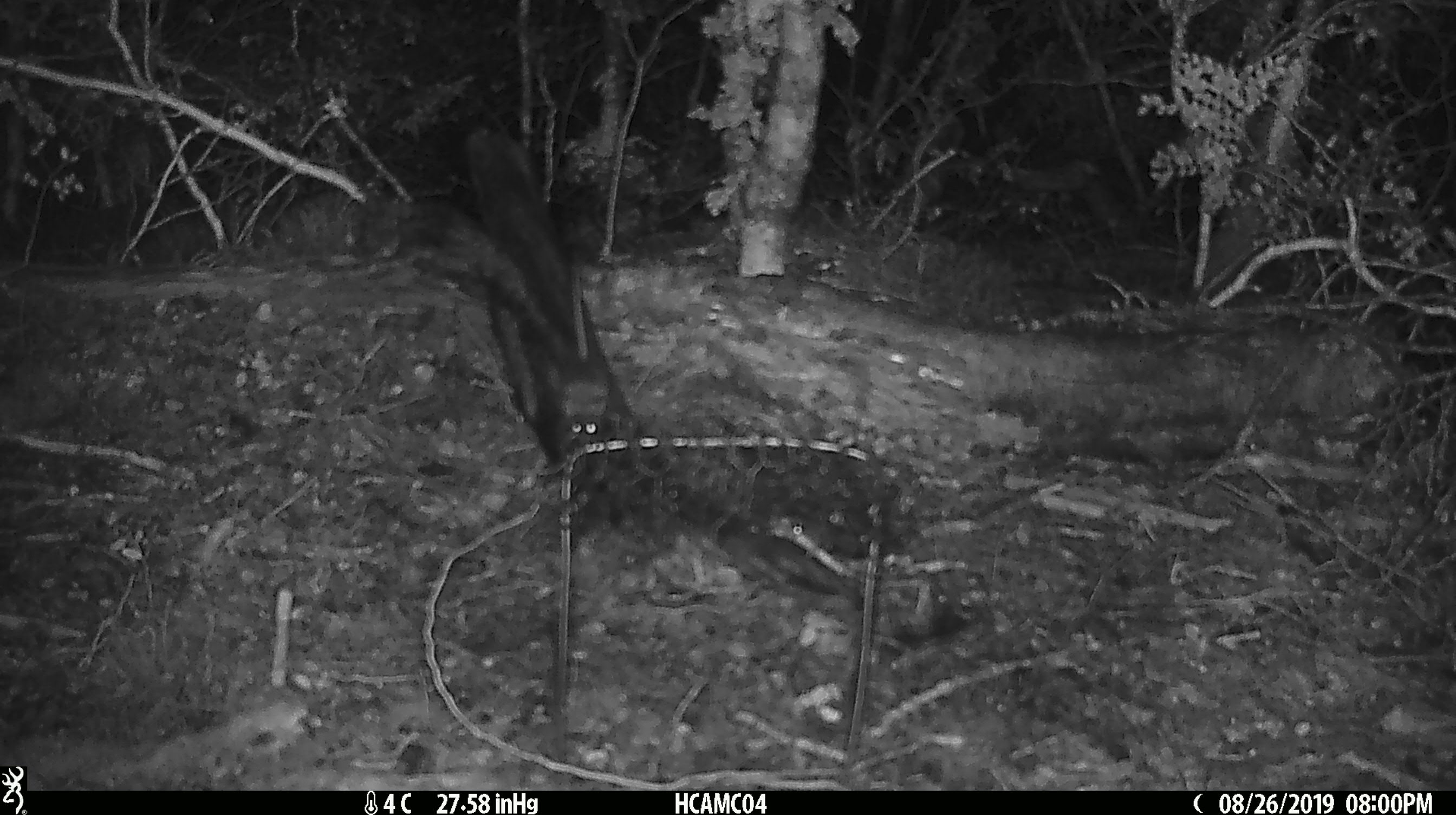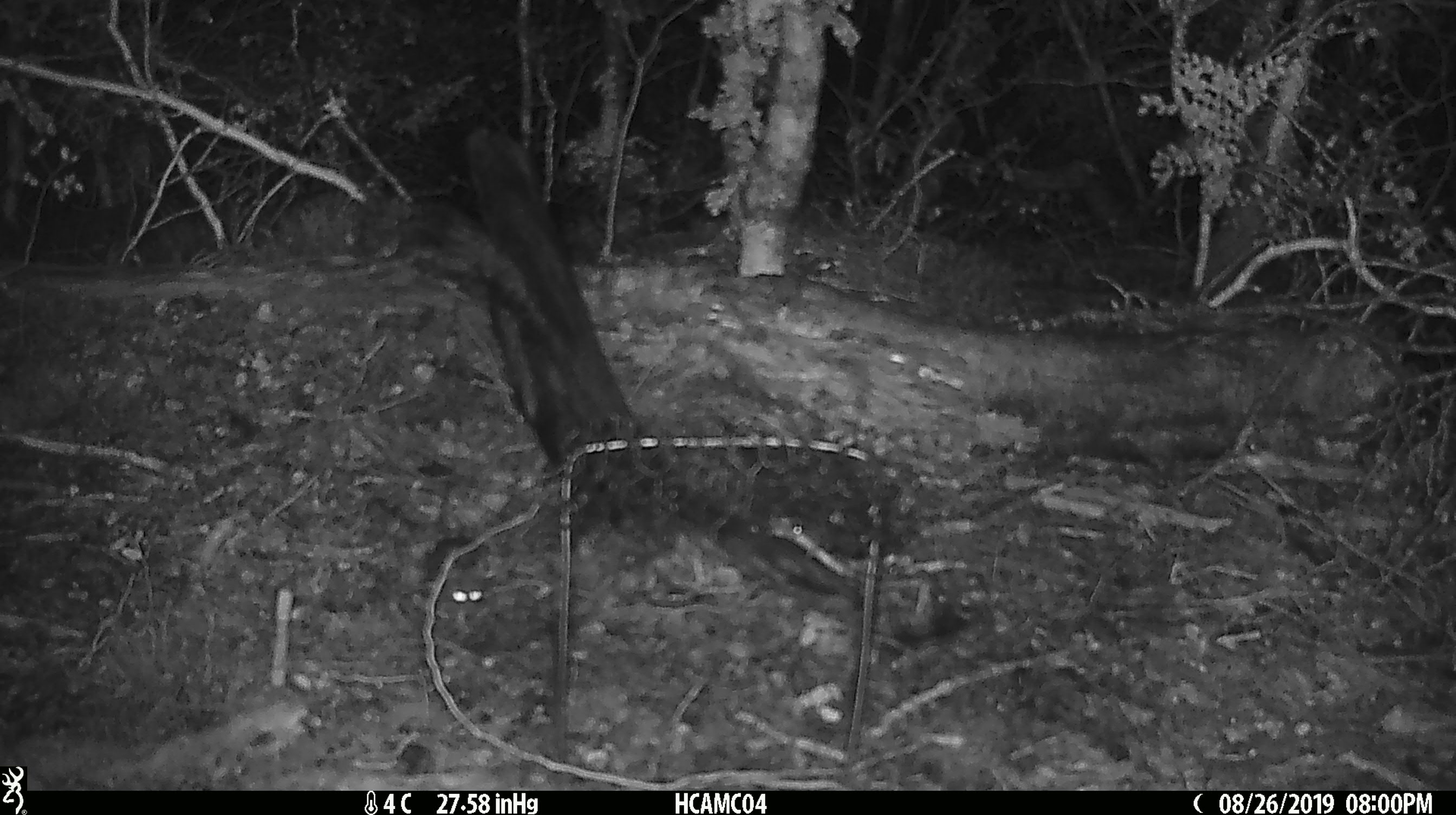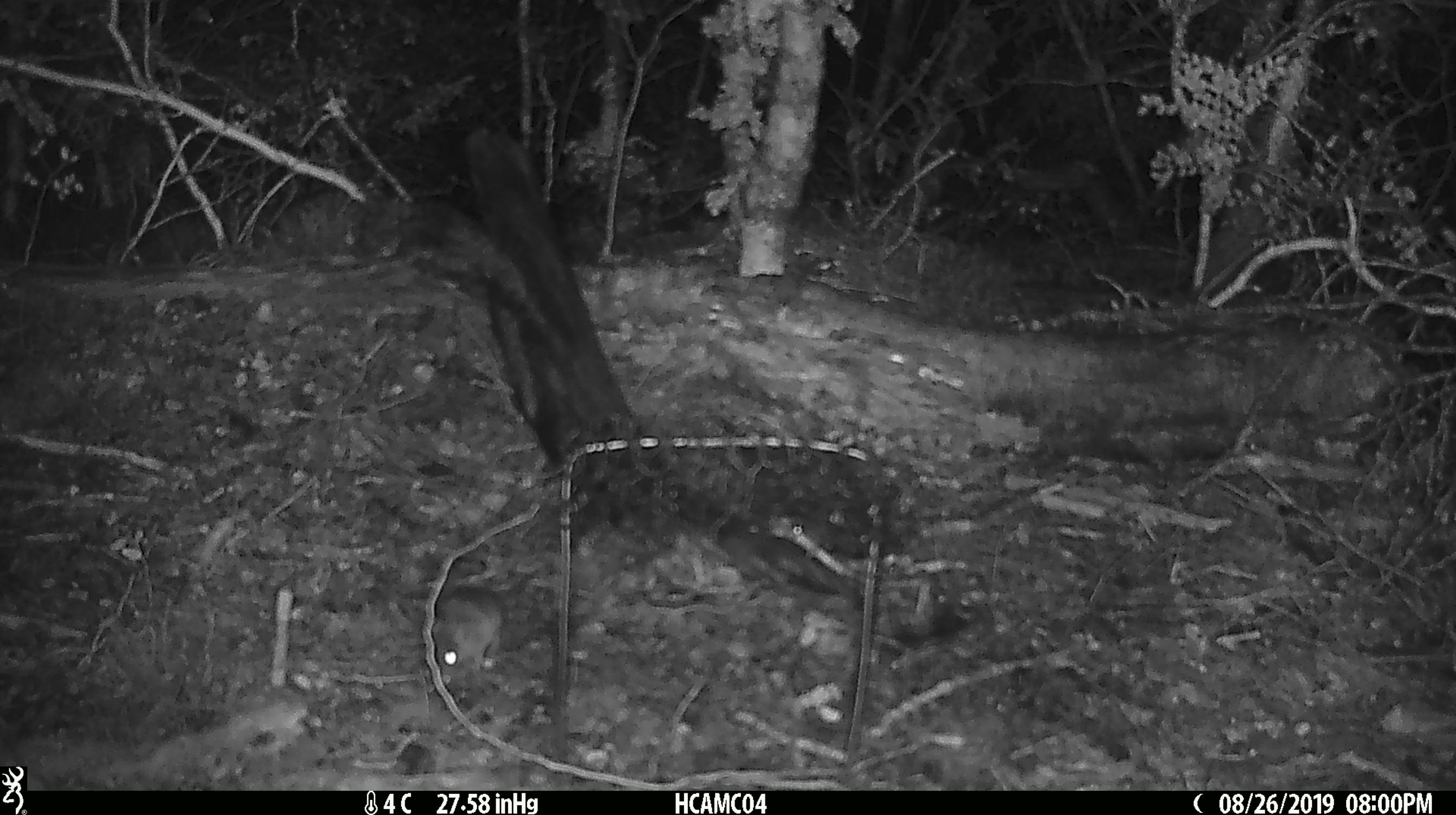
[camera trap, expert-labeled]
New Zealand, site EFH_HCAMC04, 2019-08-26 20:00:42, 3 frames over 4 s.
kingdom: Animalia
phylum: Chordata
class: Mammalia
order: Rodentia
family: Muridae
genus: Mus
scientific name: Mus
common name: mouse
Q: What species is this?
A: Mouse (Mus).